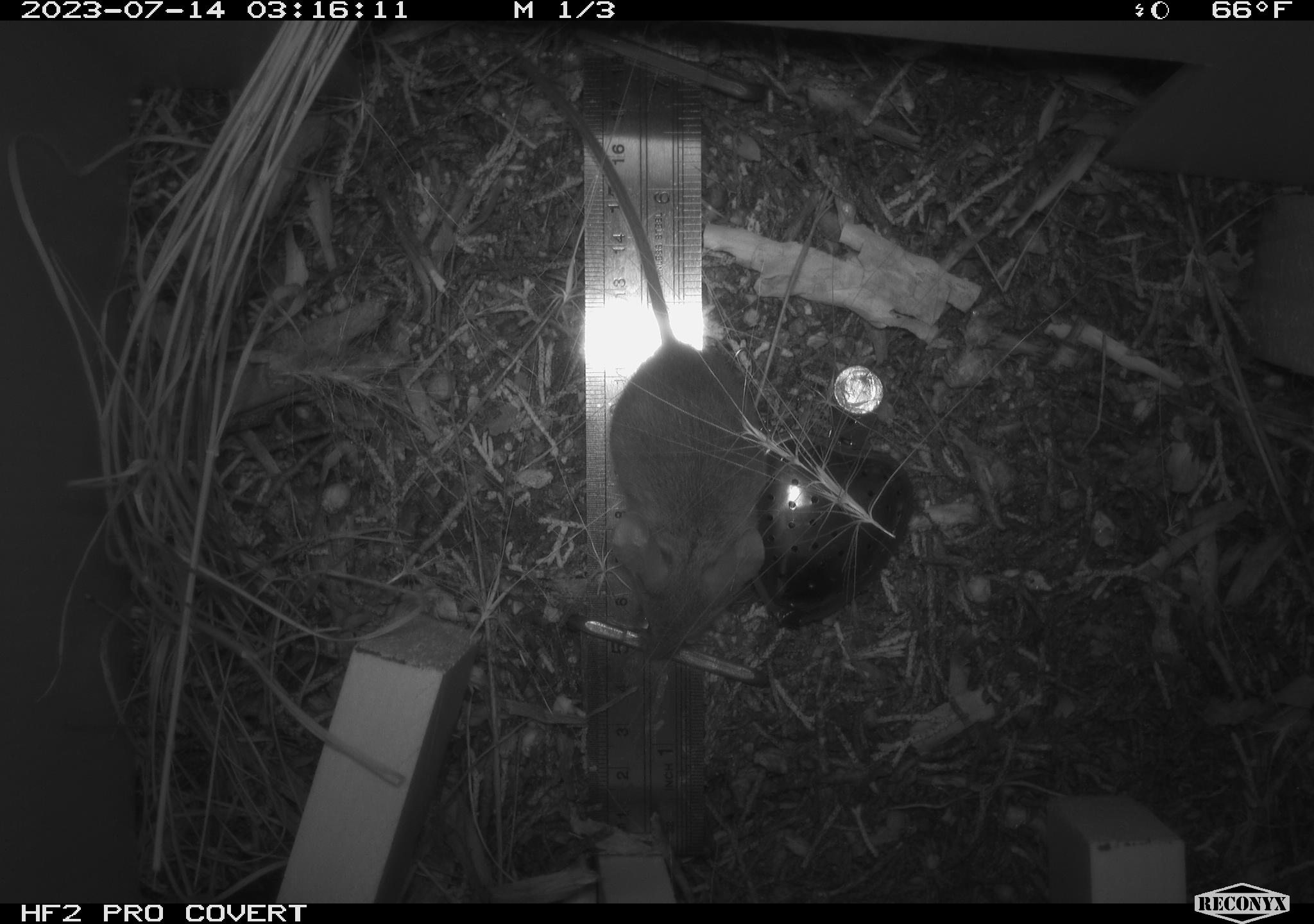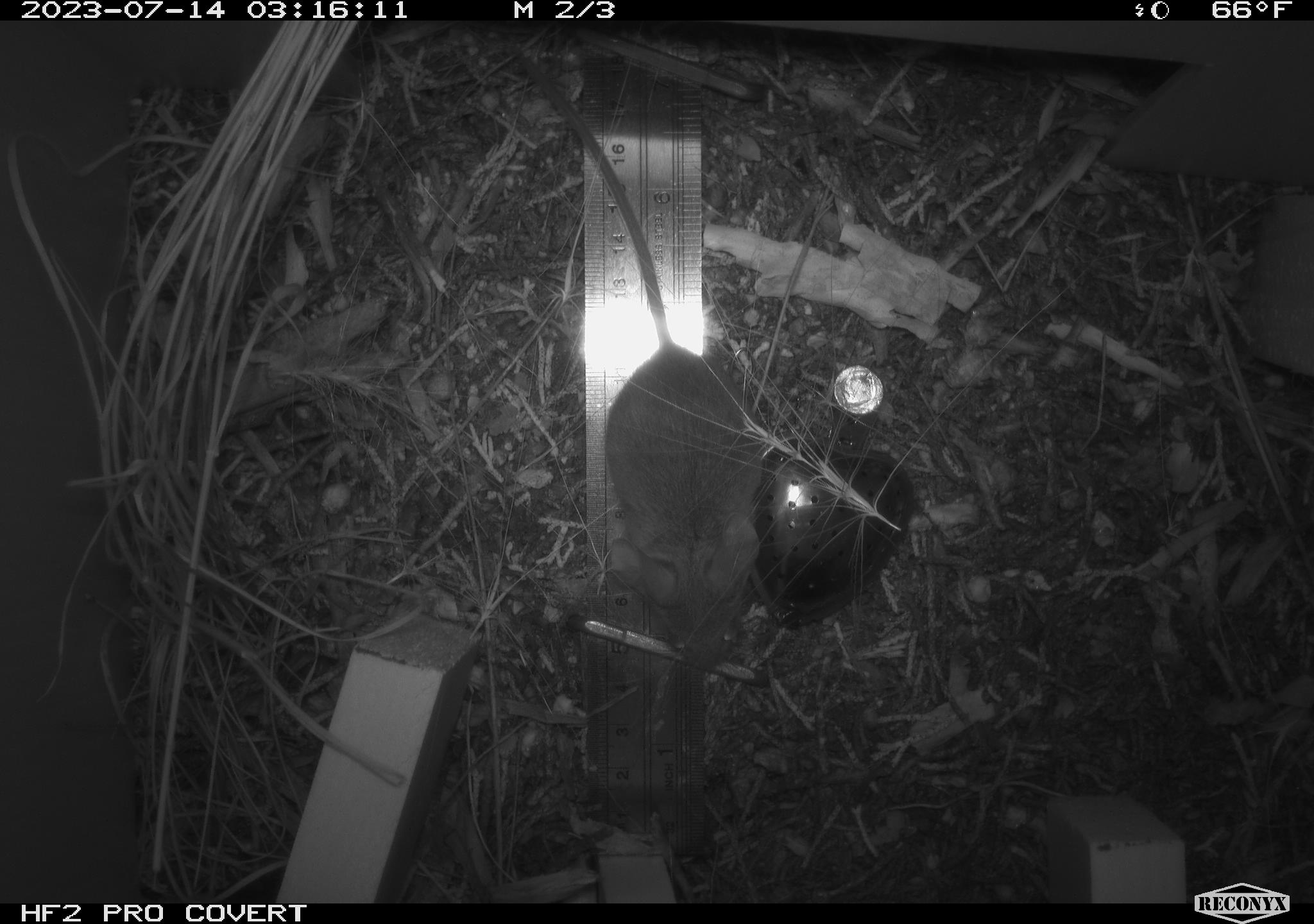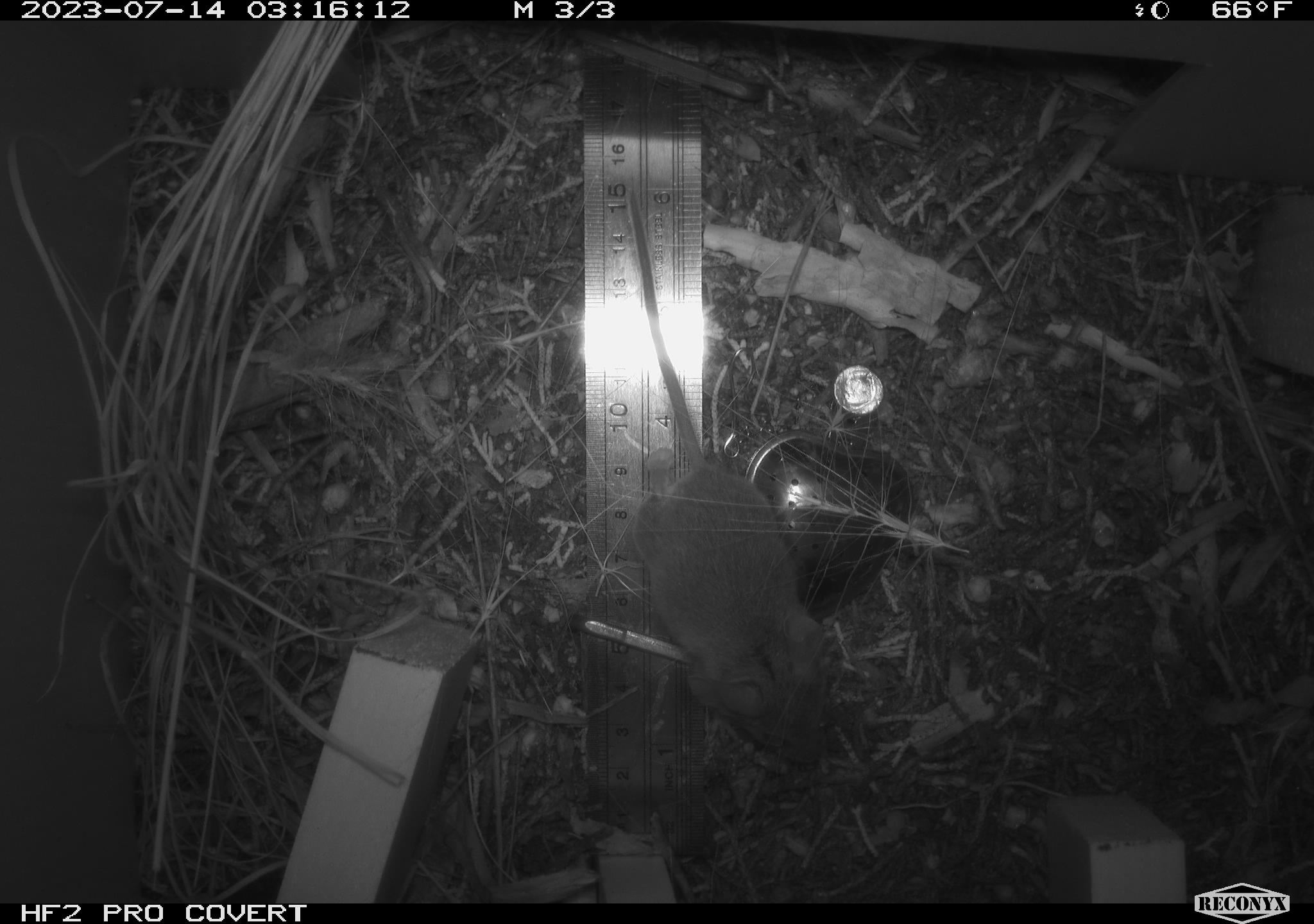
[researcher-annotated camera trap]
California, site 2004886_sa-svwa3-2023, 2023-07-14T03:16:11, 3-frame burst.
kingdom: Animalia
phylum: Chordata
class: Mammalia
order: Rodentia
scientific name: Rodentia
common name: mouse species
Mouse species (Rodentia).